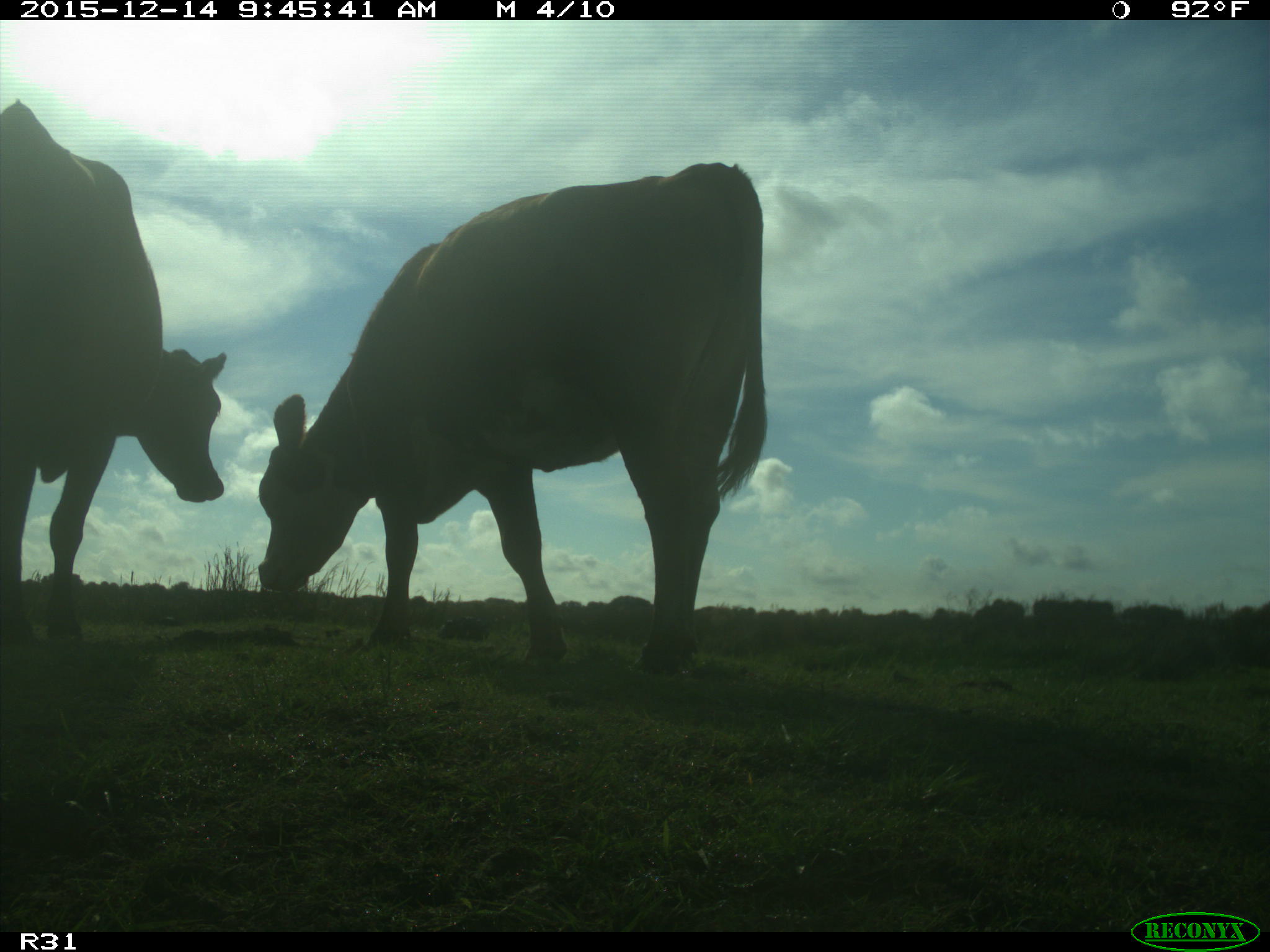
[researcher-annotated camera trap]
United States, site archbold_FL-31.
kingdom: Animalia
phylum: Chordata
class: Mammalia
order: Artiodactyla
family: Bovidae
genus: Bos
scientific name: Bos taurus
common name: domestic cow